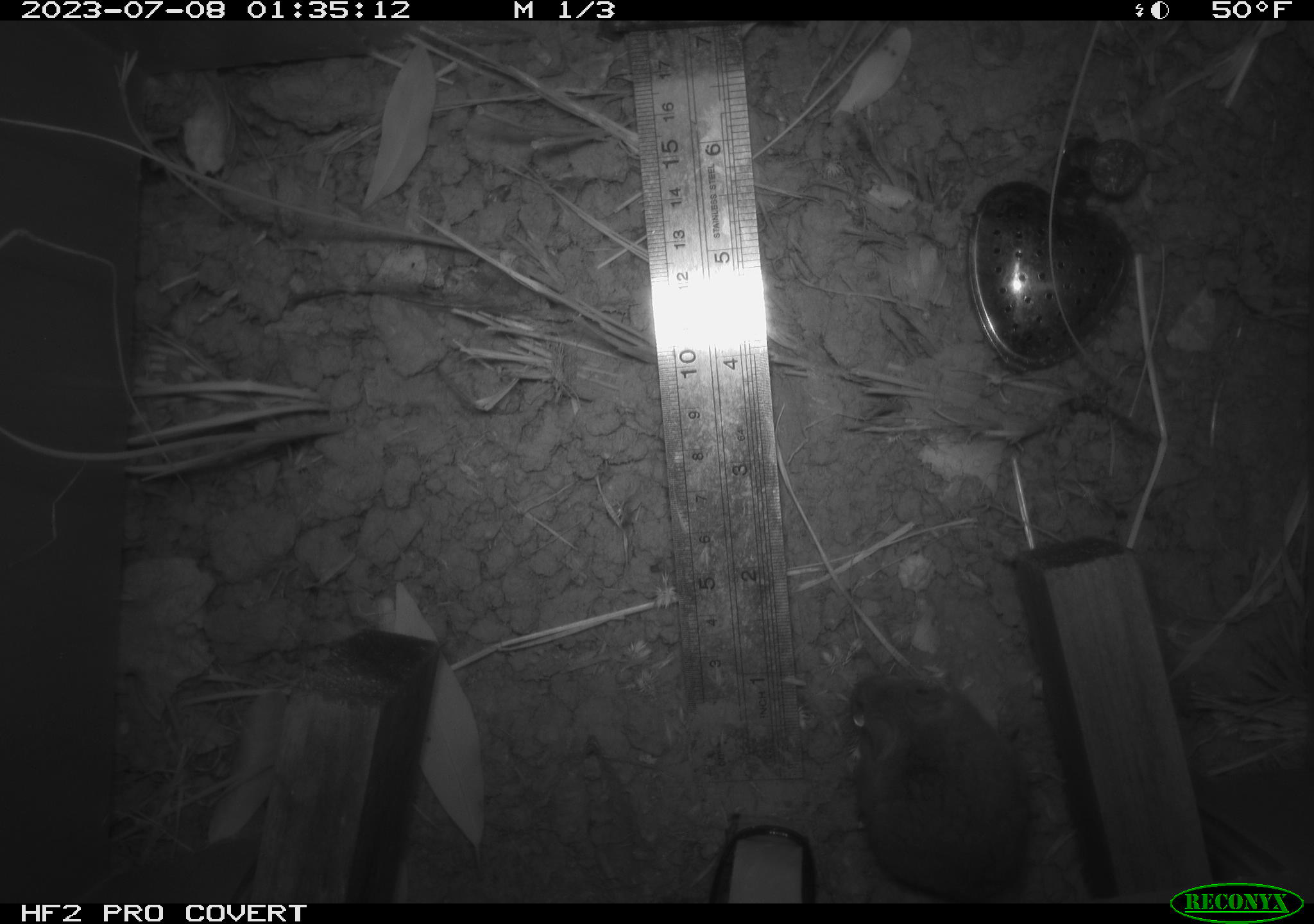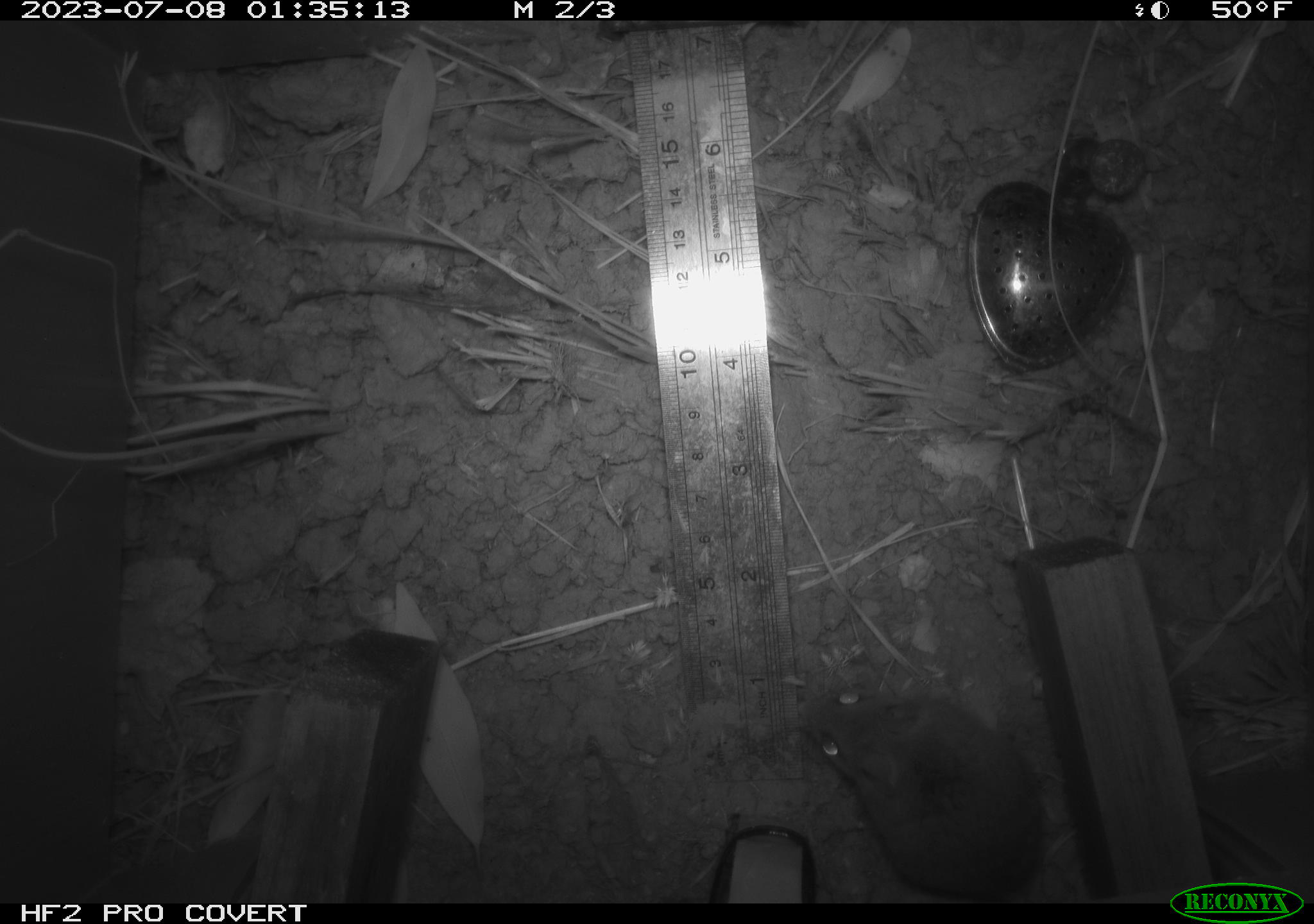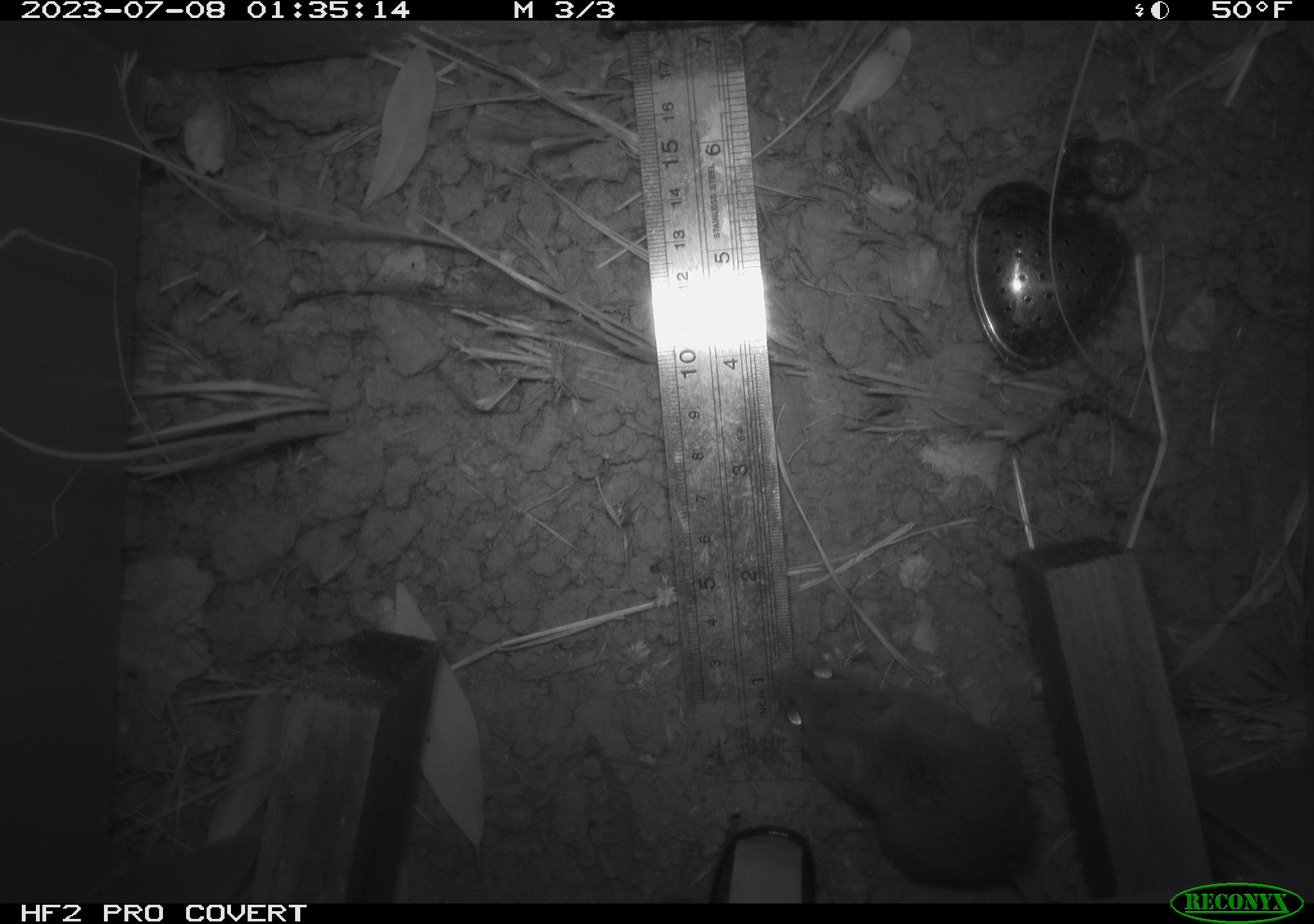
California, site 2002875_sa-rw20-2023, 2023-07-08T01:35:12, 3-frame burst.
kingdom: Animalia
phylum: Chordata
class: Mammalia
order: Rodentia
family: Cricetidae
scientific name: Arvicolinae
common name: voles, lemmings, and muskrats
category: arvicolinae subfamily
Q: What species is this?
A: Arvicolinae subfamily (voles, lemmings, and muskrats) (Arvicolinae).